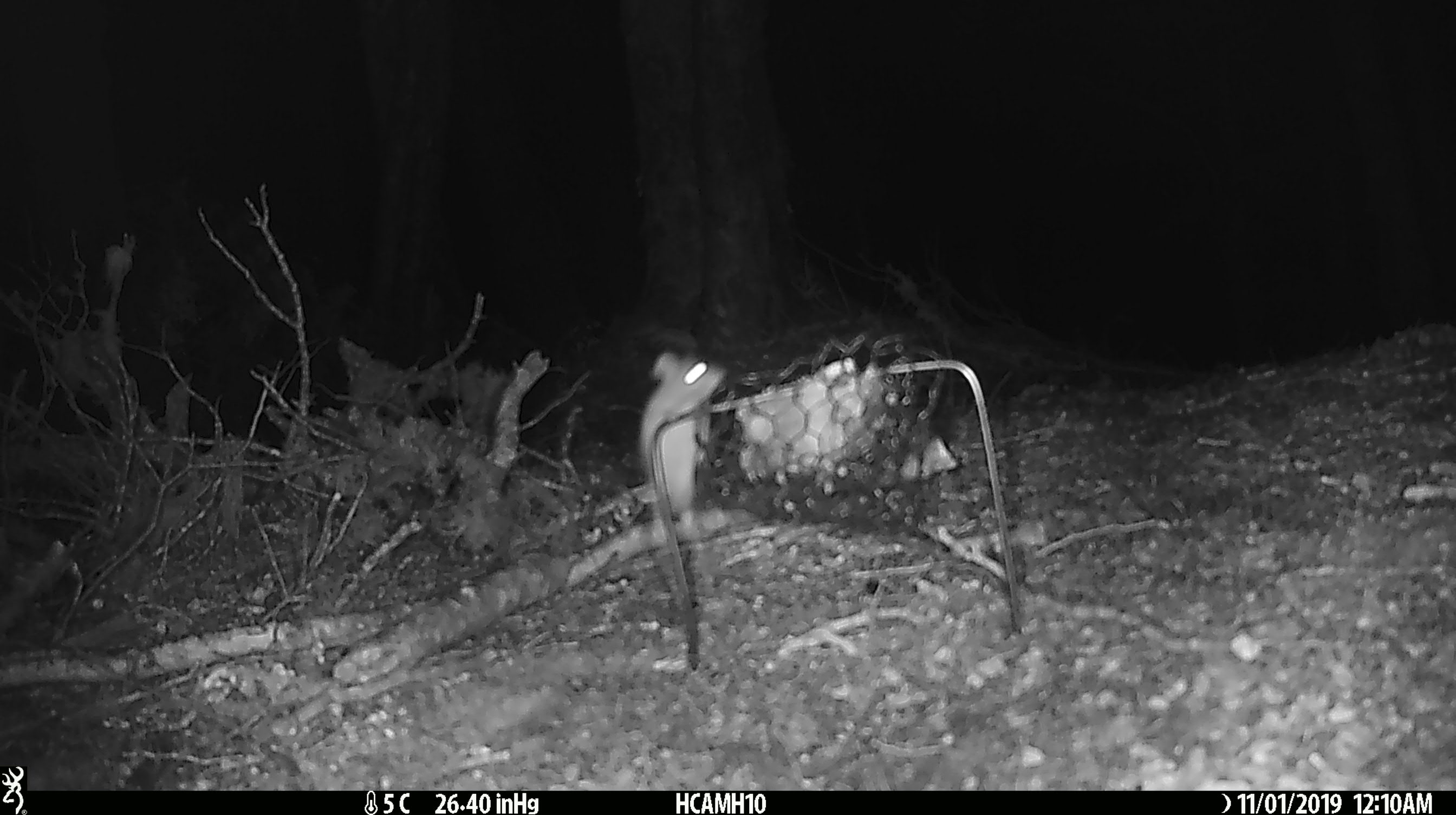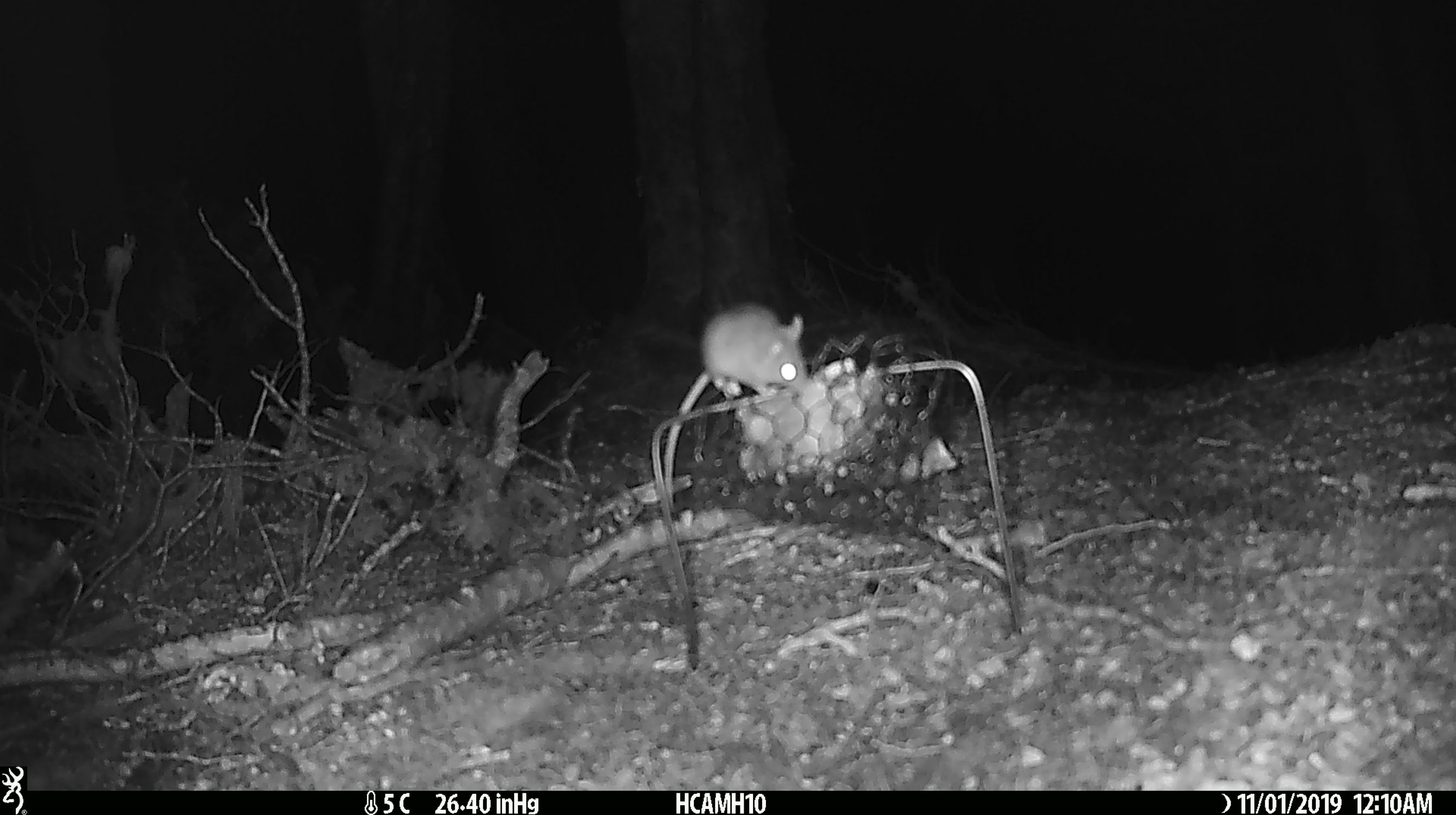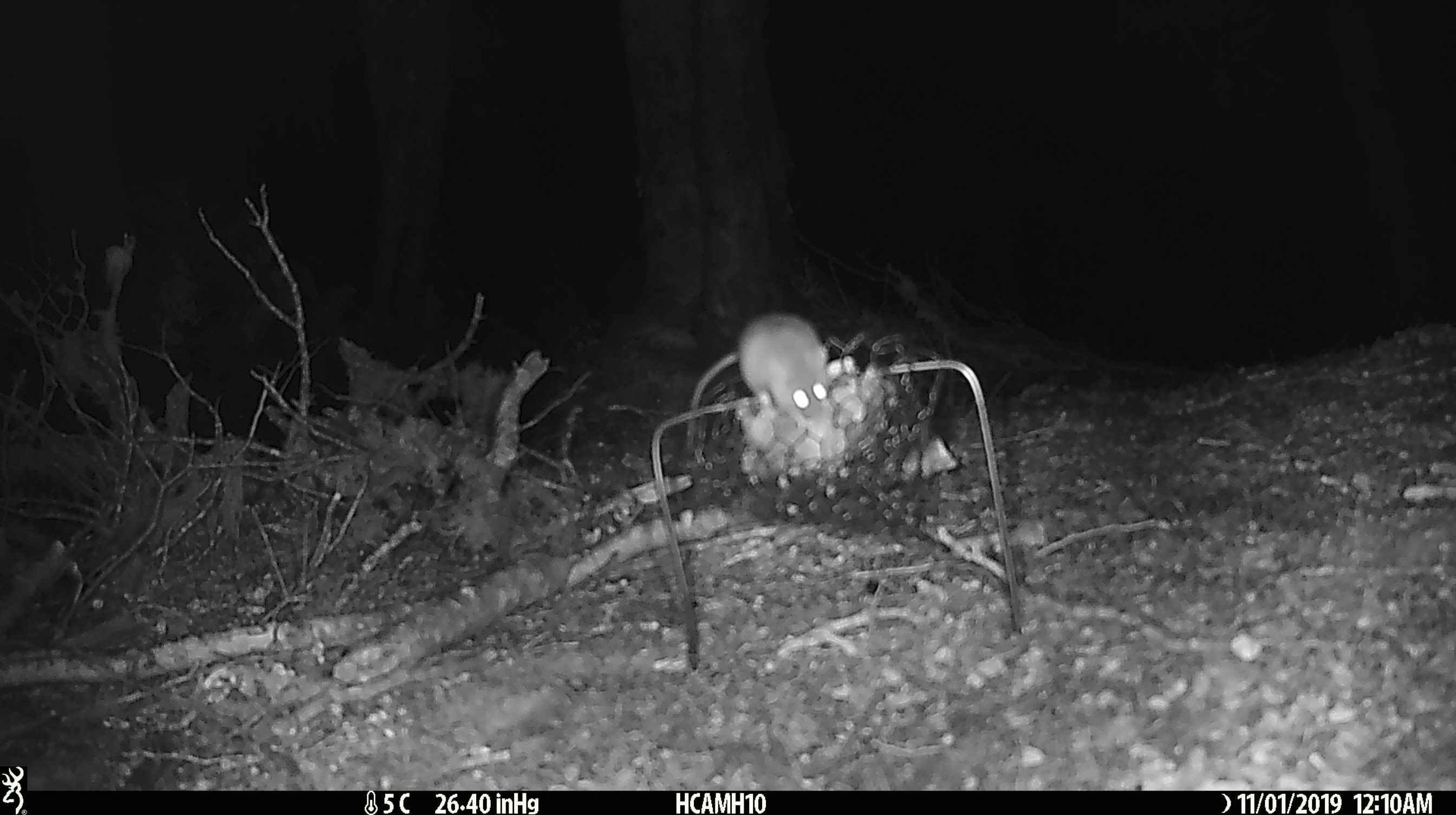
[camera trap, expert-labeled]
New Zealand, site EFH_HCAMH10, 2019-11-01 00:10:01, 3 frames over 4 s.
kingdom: Animalia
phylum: Chordata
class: Mammalia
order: Rodentia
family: Muridae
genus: Mus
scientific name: Mus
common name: mouse